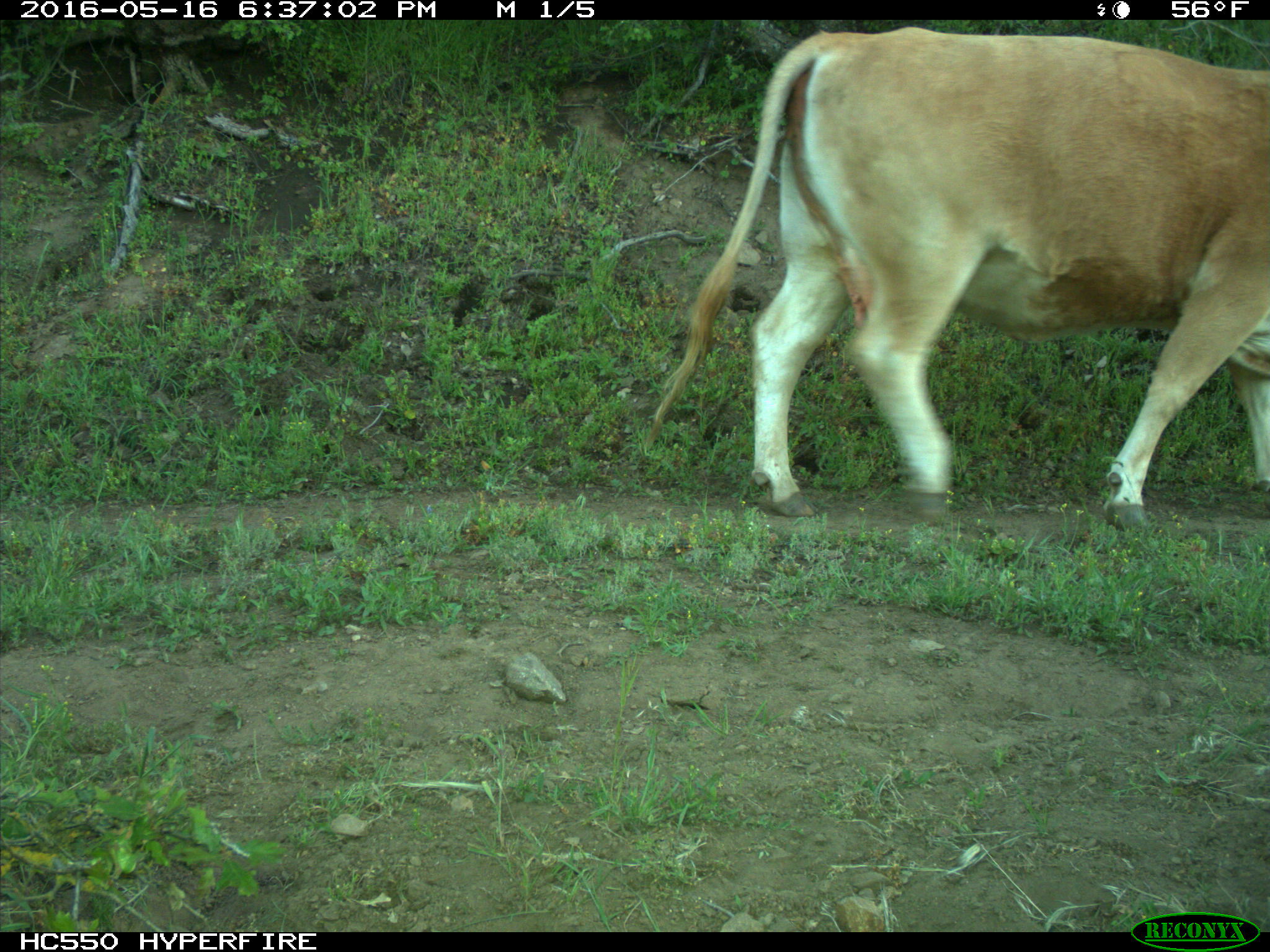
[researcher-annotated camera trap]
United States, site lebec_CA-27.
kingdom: Animalia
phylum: Chordata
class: Mammalia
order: Artiodactyla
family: Bovidae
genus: Bos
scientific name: Bos taurus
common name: domestic cow